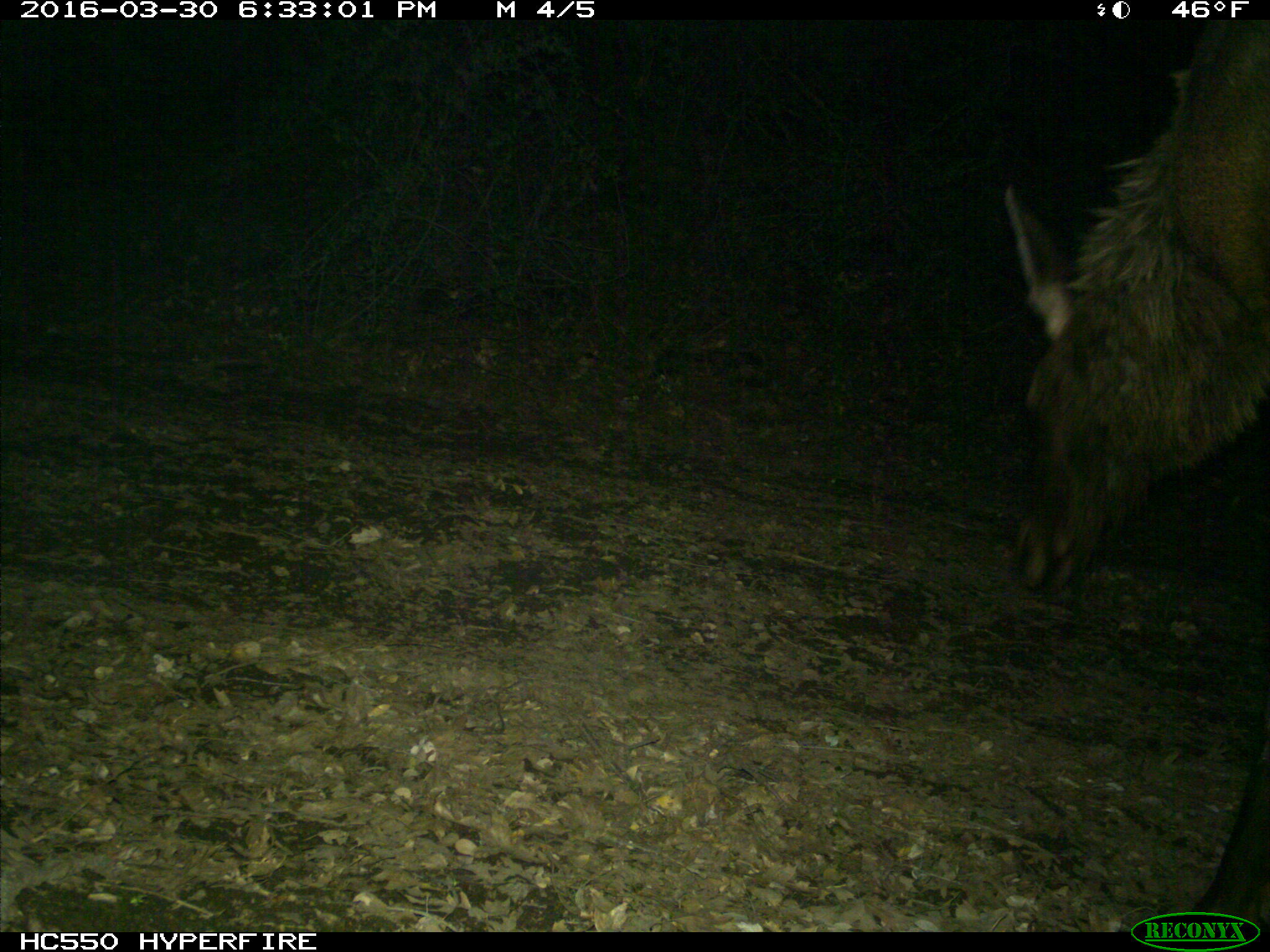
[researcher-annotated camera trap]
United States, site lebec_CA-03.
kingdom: Animalia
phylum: Chordata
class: Mammalia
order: Artiodactyla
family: Cervidae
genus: Cervus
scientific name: Cervus canadensis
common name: elk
Cervus canadensis (elk).